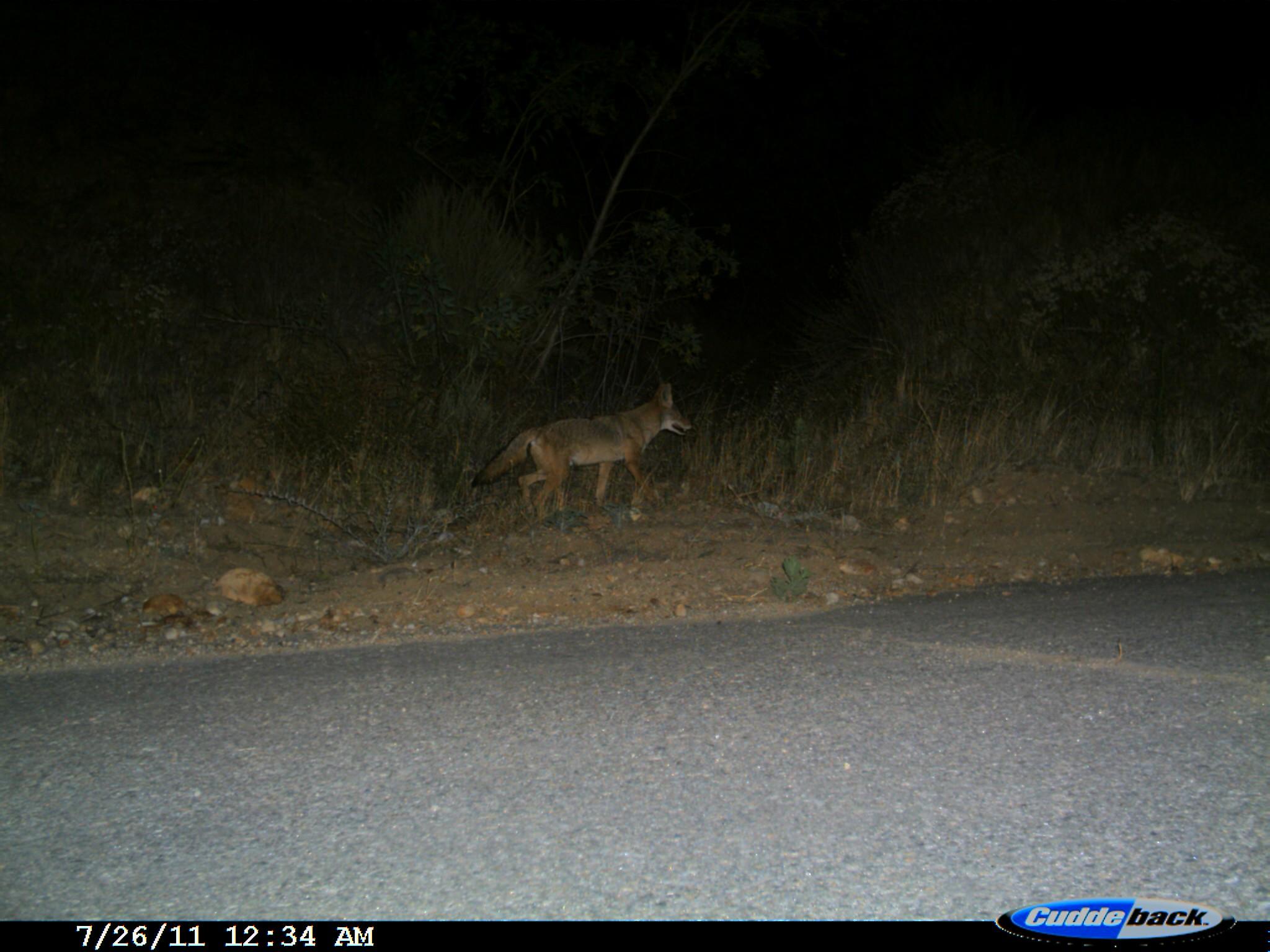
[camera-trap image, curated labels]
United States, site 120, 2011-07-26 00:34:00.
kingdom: Animalia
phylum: Chordata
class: Mammalia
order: Carnivora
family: Canidae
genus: Canis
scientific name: Canis latrans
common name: coyote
Coyote (Canis latrans).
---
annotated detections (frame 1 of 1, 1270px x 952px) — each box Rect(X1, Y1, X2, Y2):
coyote: Rect(465, 373, 705, 528)